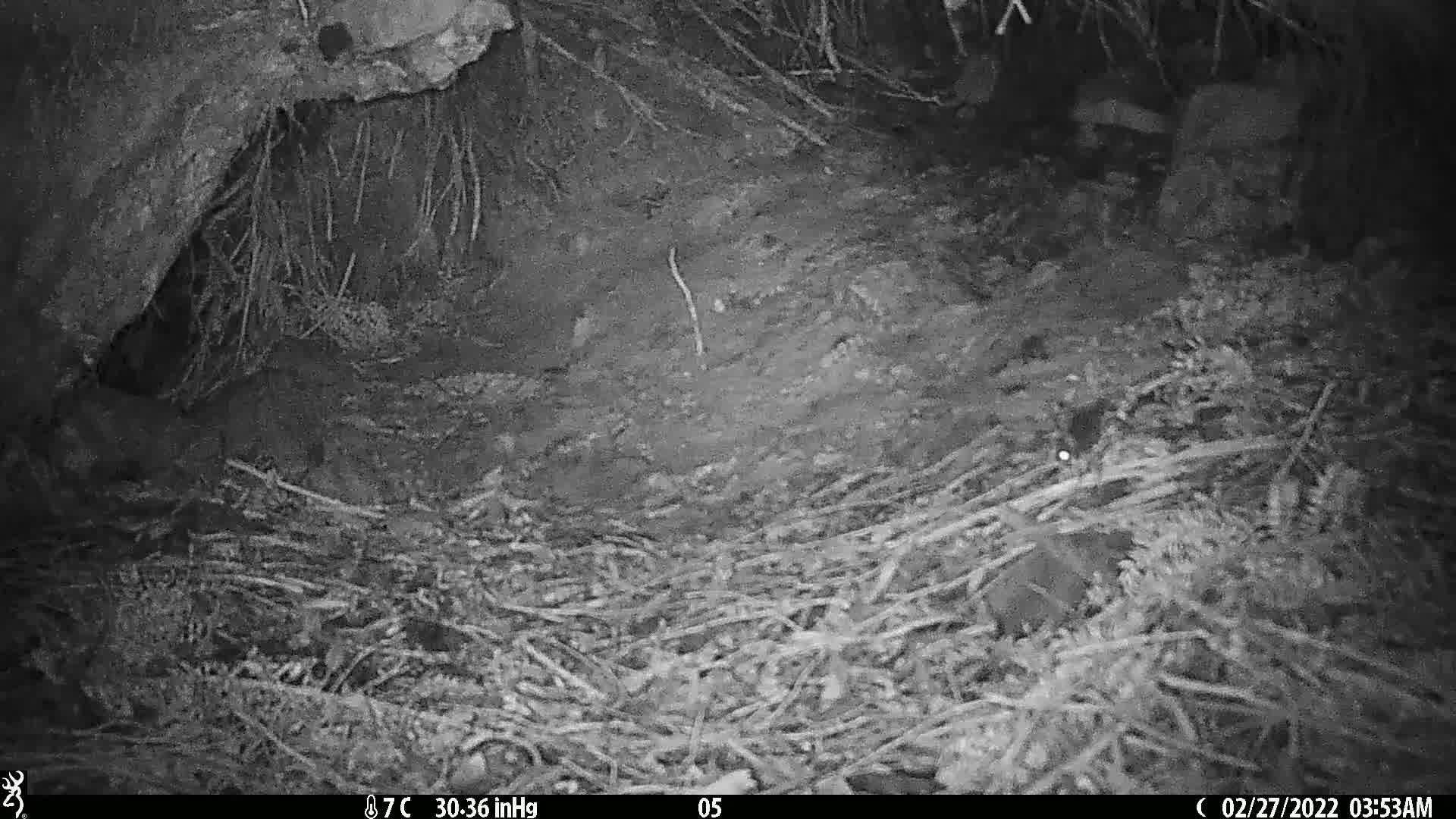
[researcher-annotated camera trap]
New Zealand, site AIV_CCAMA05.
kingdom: Animalia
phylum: Chordata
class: Mammalia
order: Rodentia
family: Muridae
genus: Mus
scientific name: Mus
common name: mouse